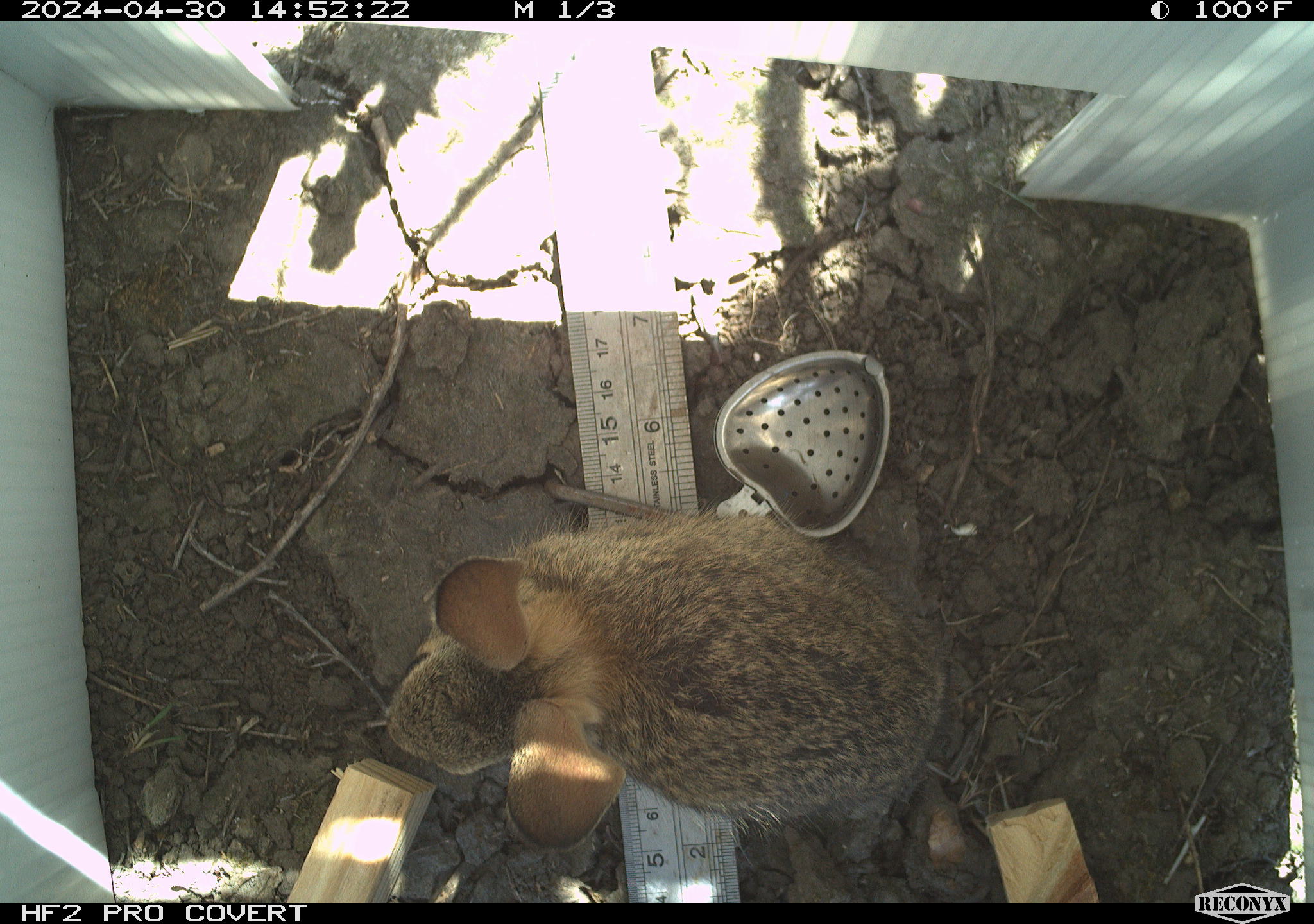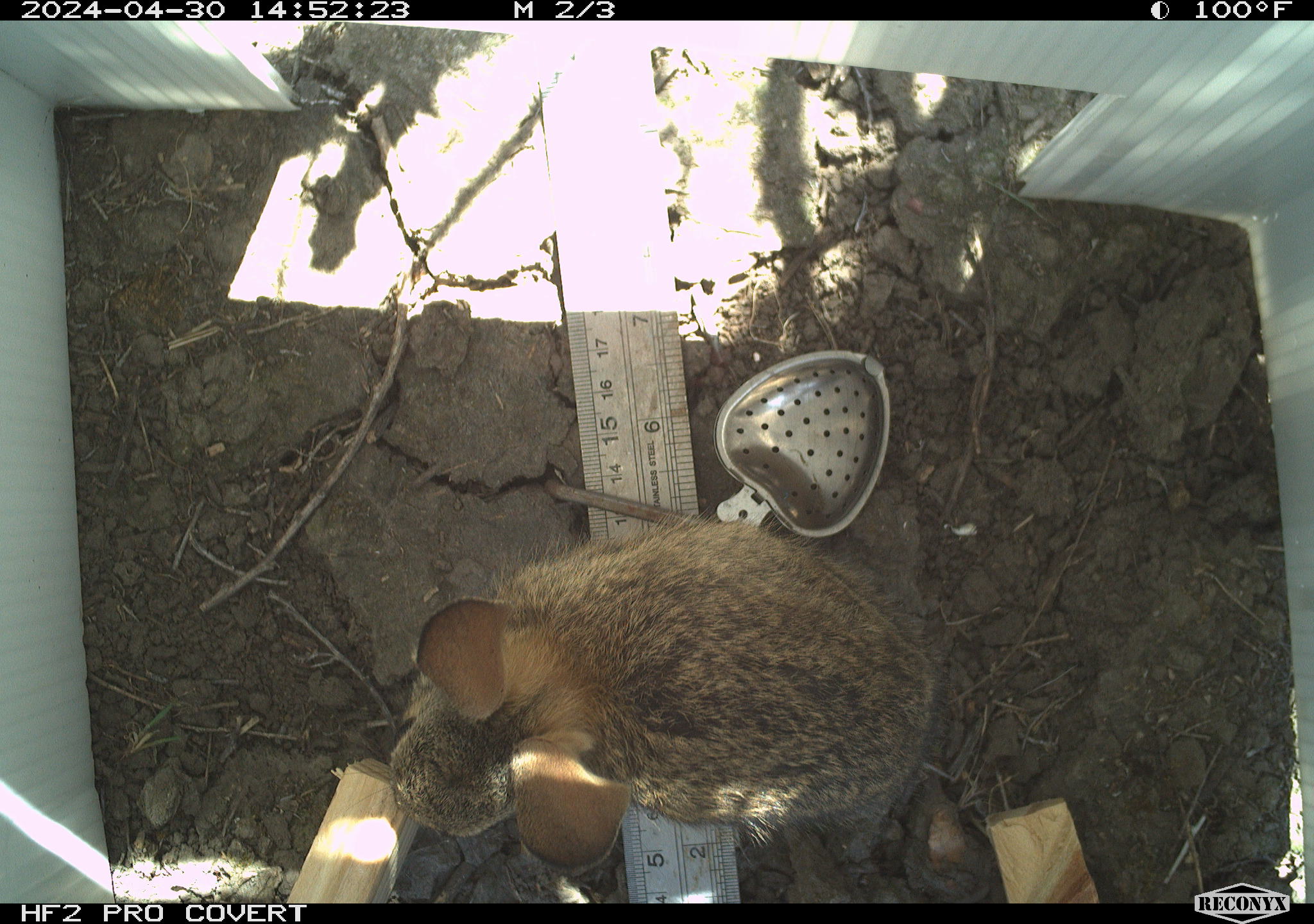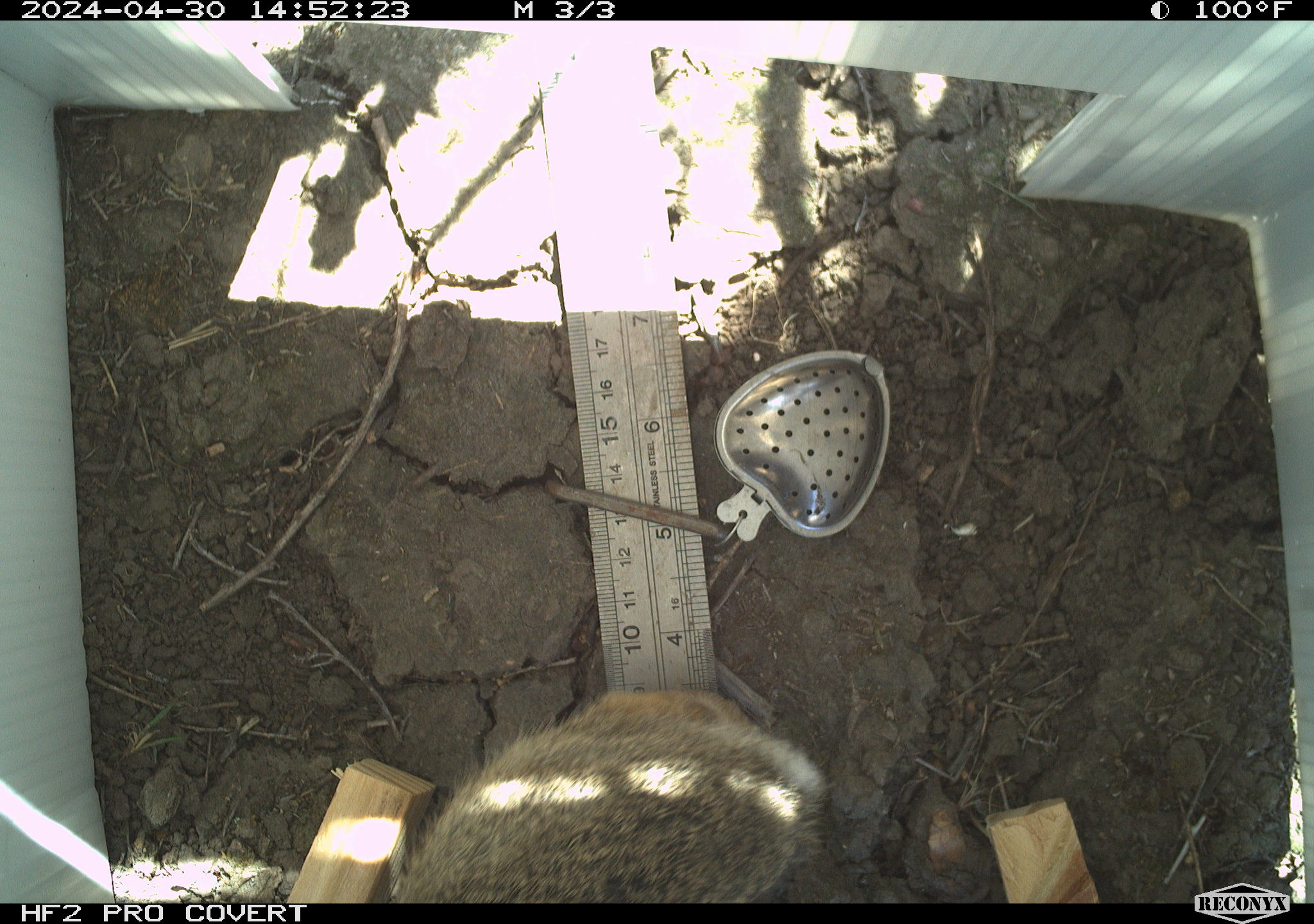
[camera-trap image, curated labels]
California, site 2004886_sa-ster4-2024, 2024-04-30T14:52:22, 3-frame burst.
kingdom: Animalia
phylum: Chordata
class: Mammalia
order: Lagomorpha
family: Leporidae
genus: Sylvilagus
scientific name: Sylvilagus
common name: cottontail rabbits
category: sylvilagus species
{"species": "sylvilagus species (cottontail rabbits) (Sylvilagus)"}